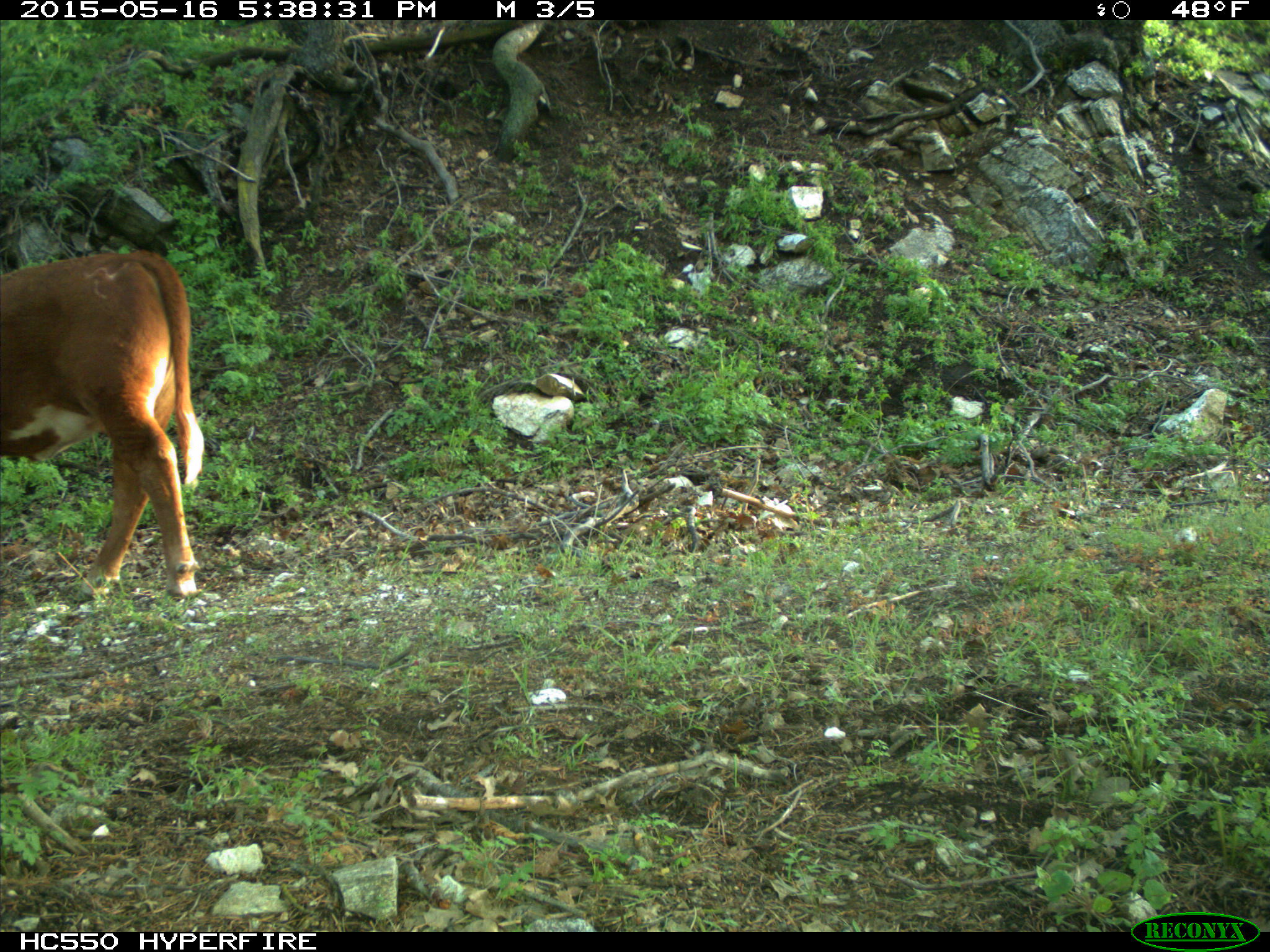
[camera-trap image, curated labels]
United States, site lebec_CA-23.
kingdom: Animalia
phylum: Chordata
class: Mammalia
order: Artiodactyla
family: Bovidae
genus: Bos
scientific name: Bos taurus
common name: domestic cow